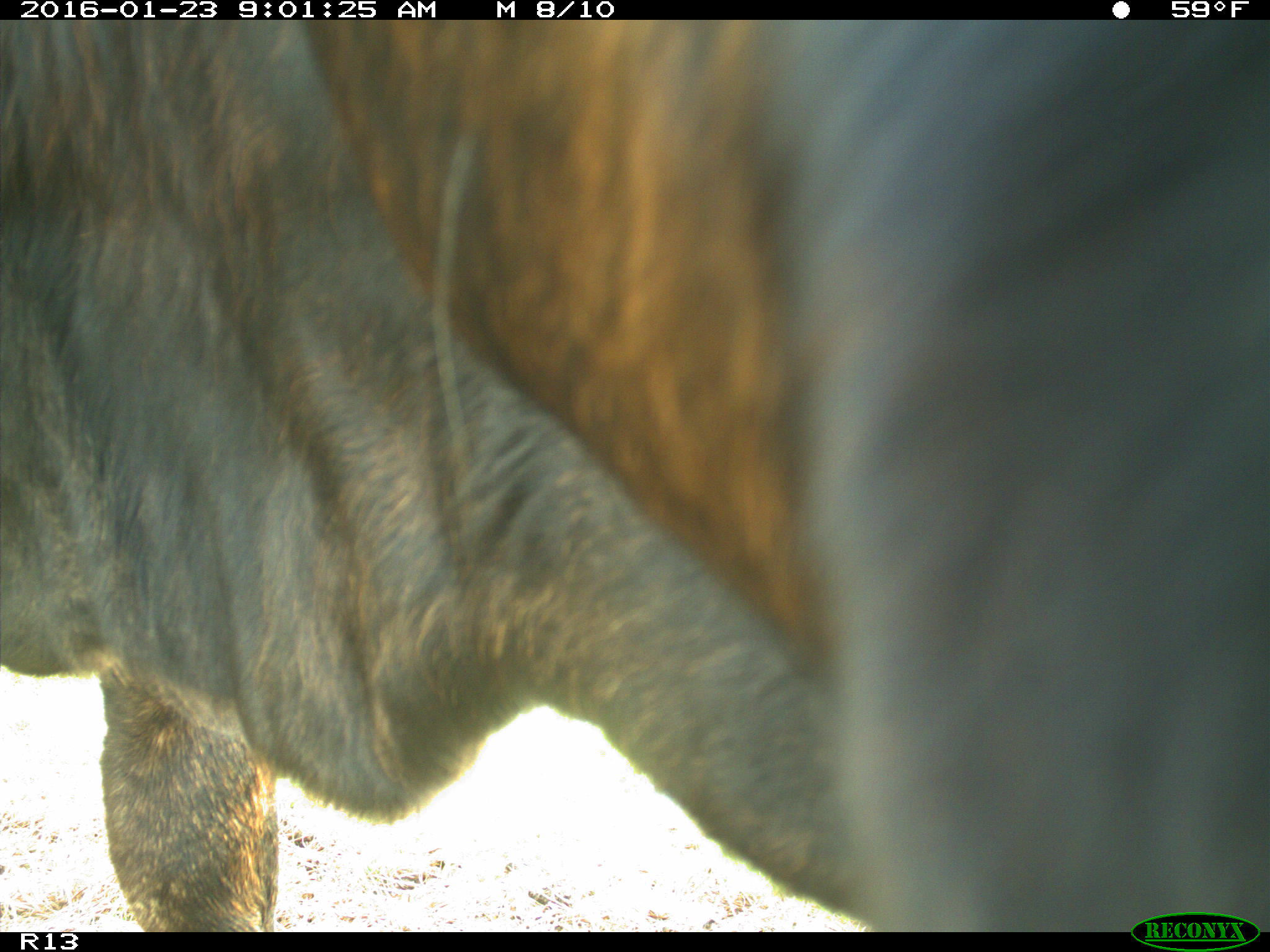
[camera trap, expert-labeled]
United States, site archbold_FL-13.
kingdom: Animalia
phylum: Chordata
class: Mammalia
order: Artiodactyla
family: Bovidae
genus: Bos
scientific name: Bos taurus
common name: domestic cow